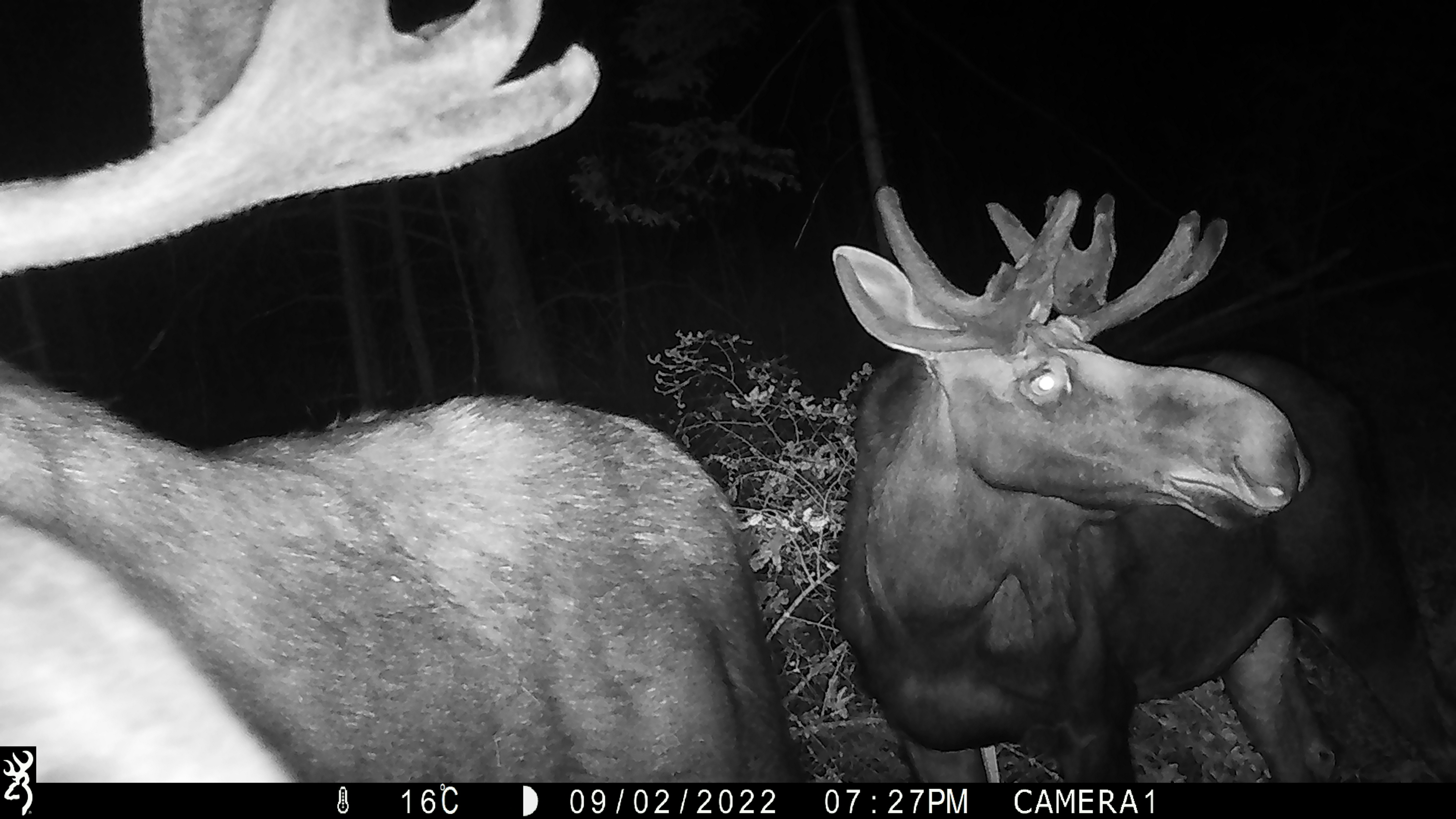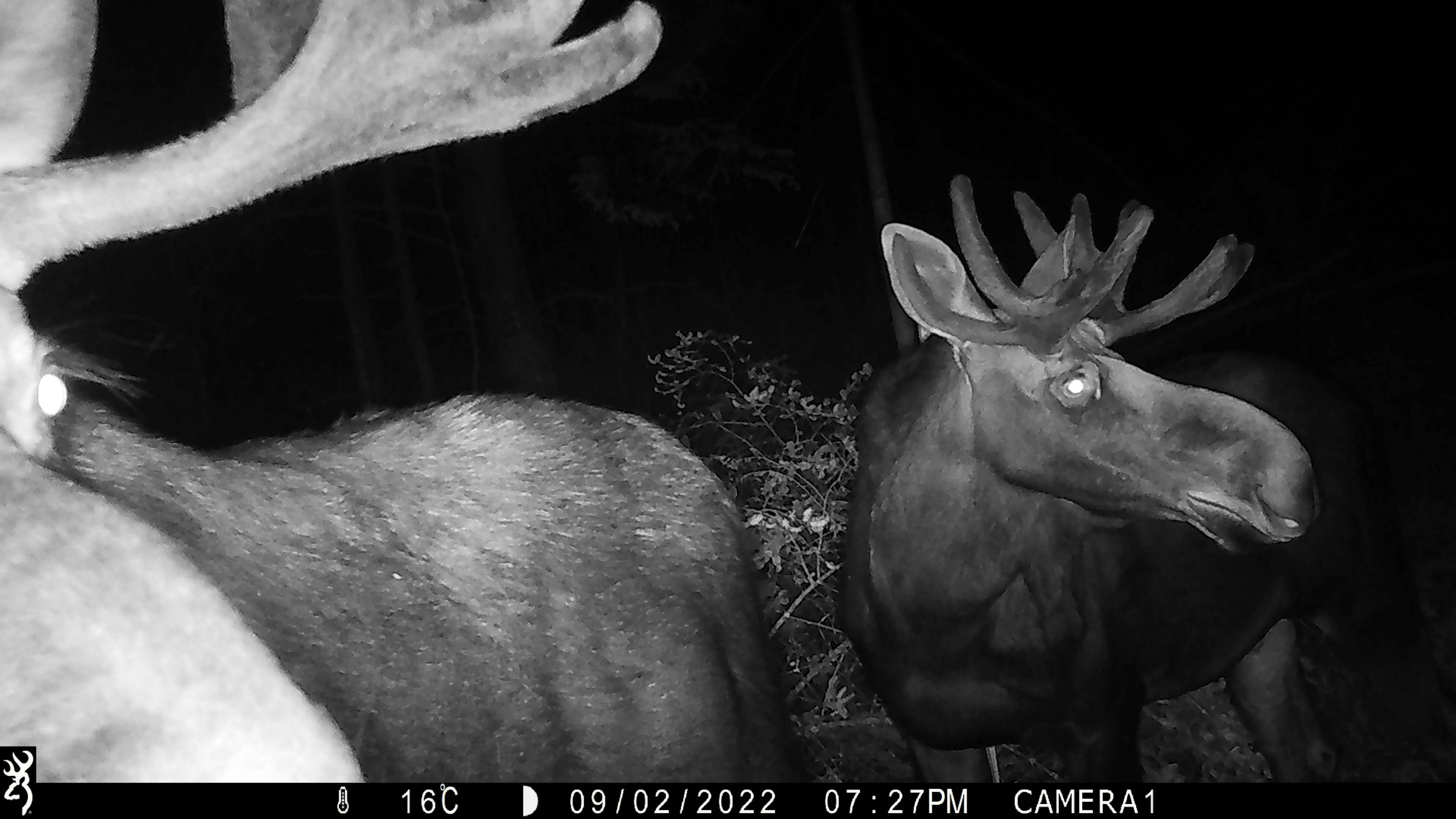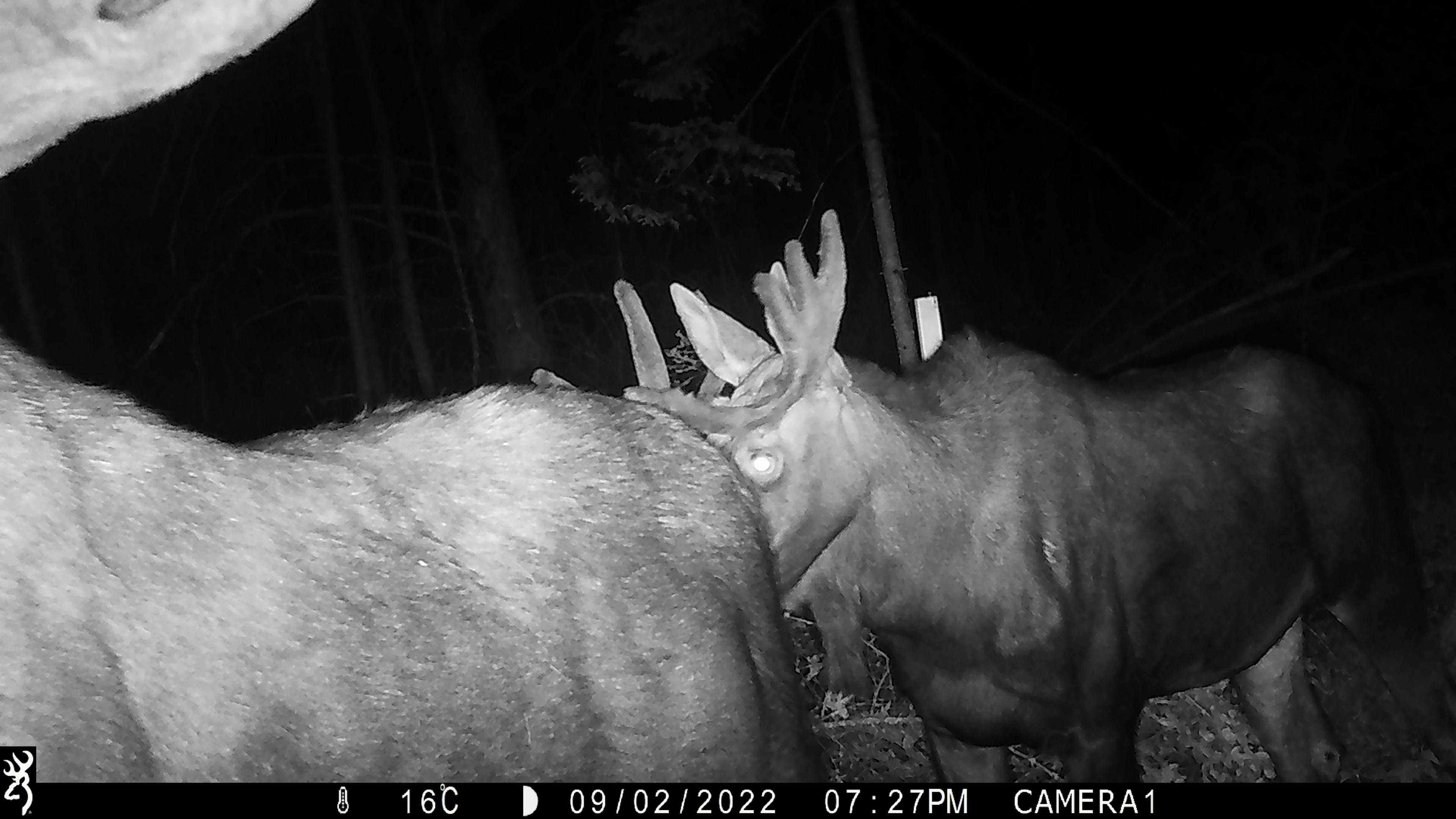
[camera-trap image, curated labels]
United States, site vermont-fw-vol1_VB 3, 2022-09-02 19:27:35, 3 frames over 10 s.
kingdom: Animalia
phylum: Chordata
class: Mammalia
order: Artiodactyla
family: Cervidae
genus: Alces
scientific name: Alces alces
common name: moose